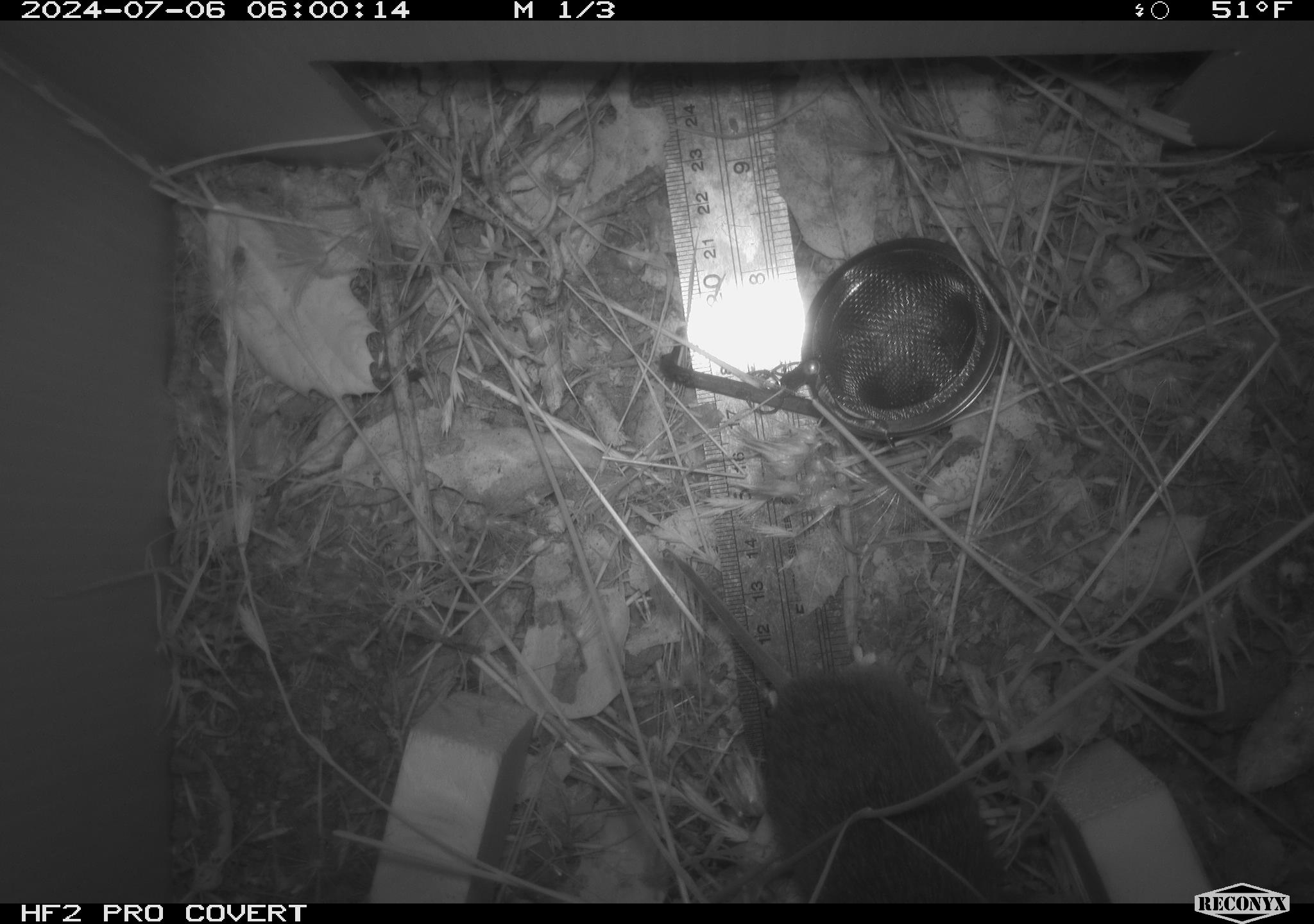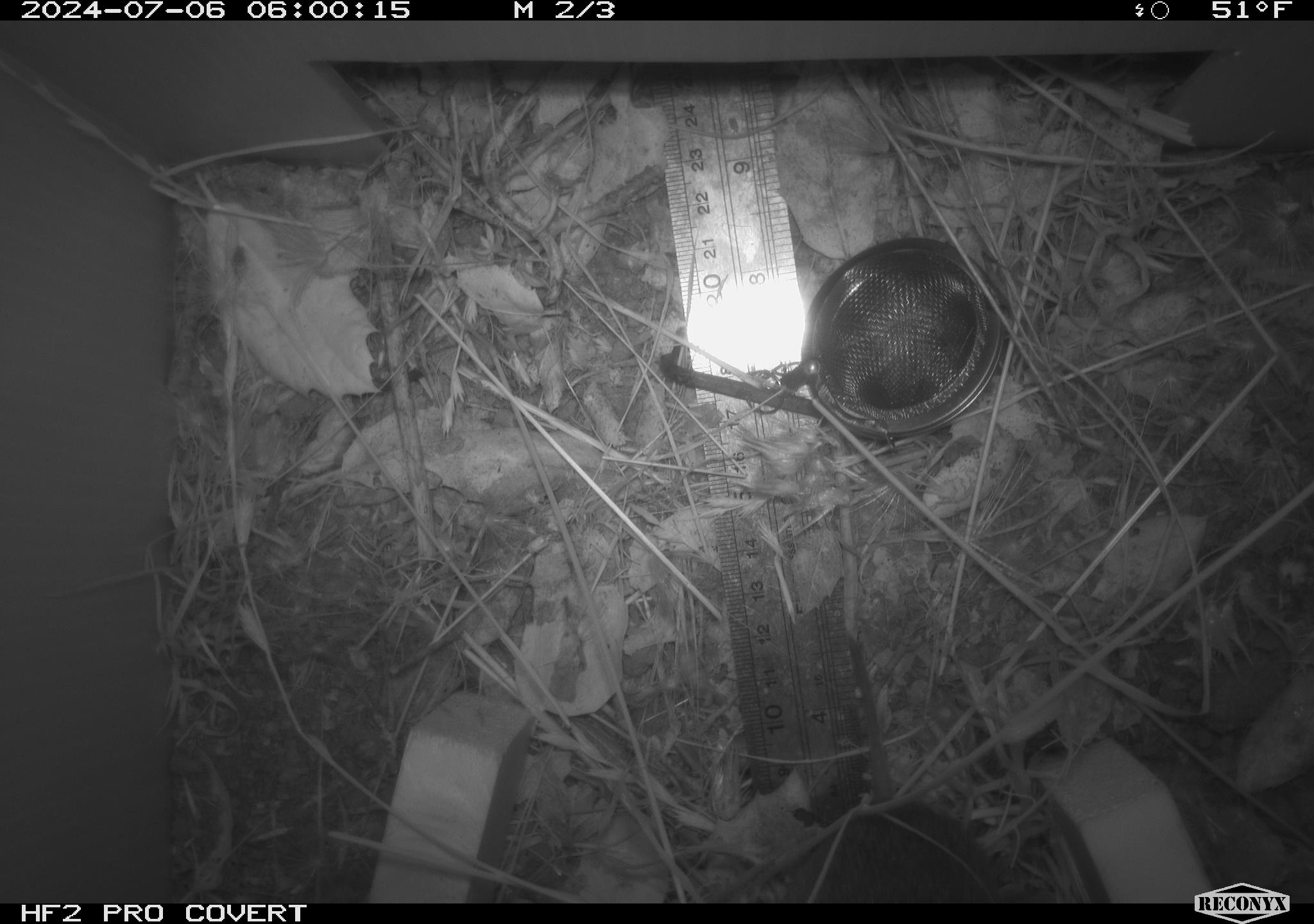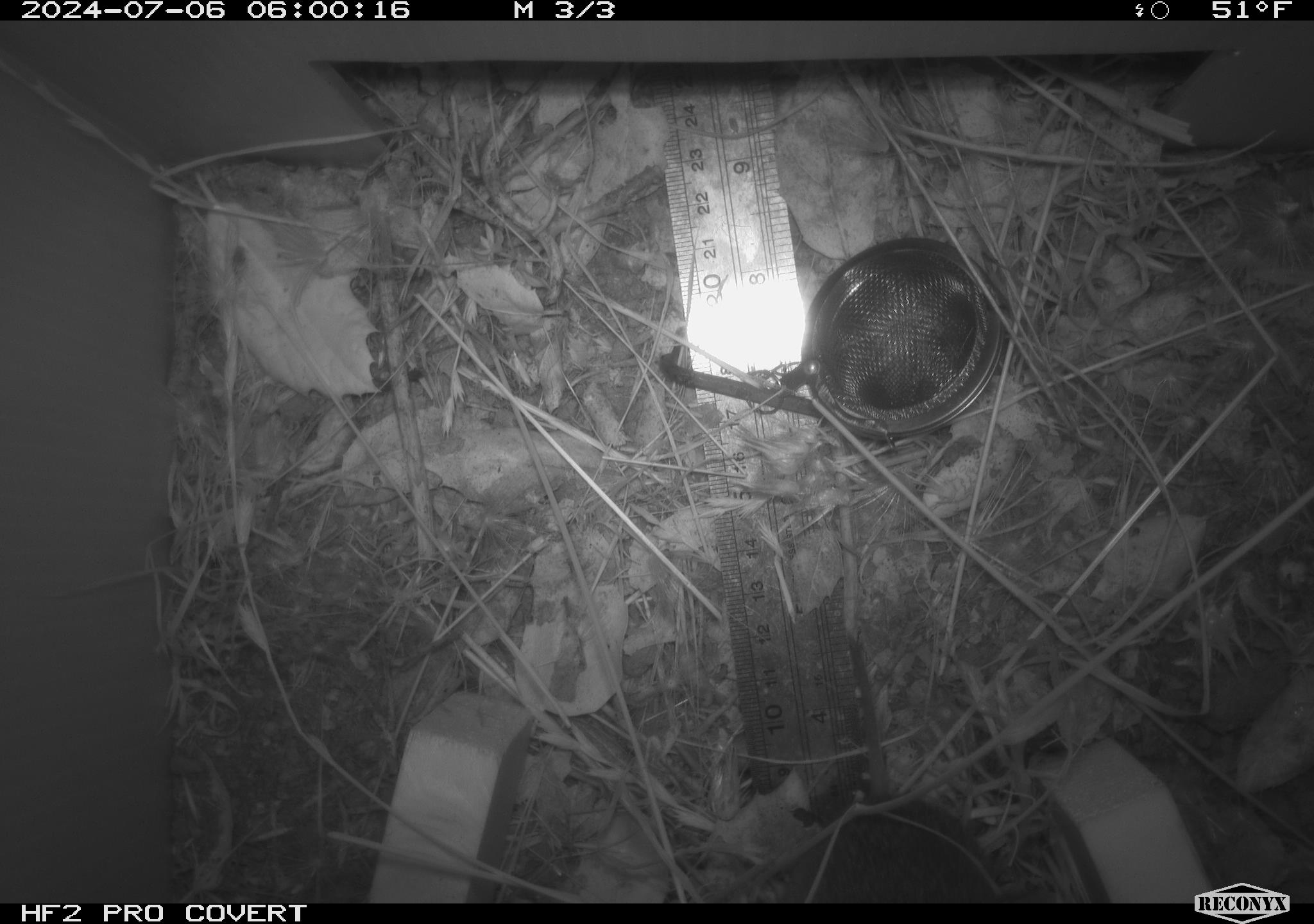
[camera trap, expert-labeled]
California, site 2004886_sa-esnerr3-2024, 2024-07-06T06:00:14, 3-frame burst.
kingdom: Animalia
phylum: Chordata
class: Mammalia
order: Rodentia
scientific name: Rodentia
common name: rodent